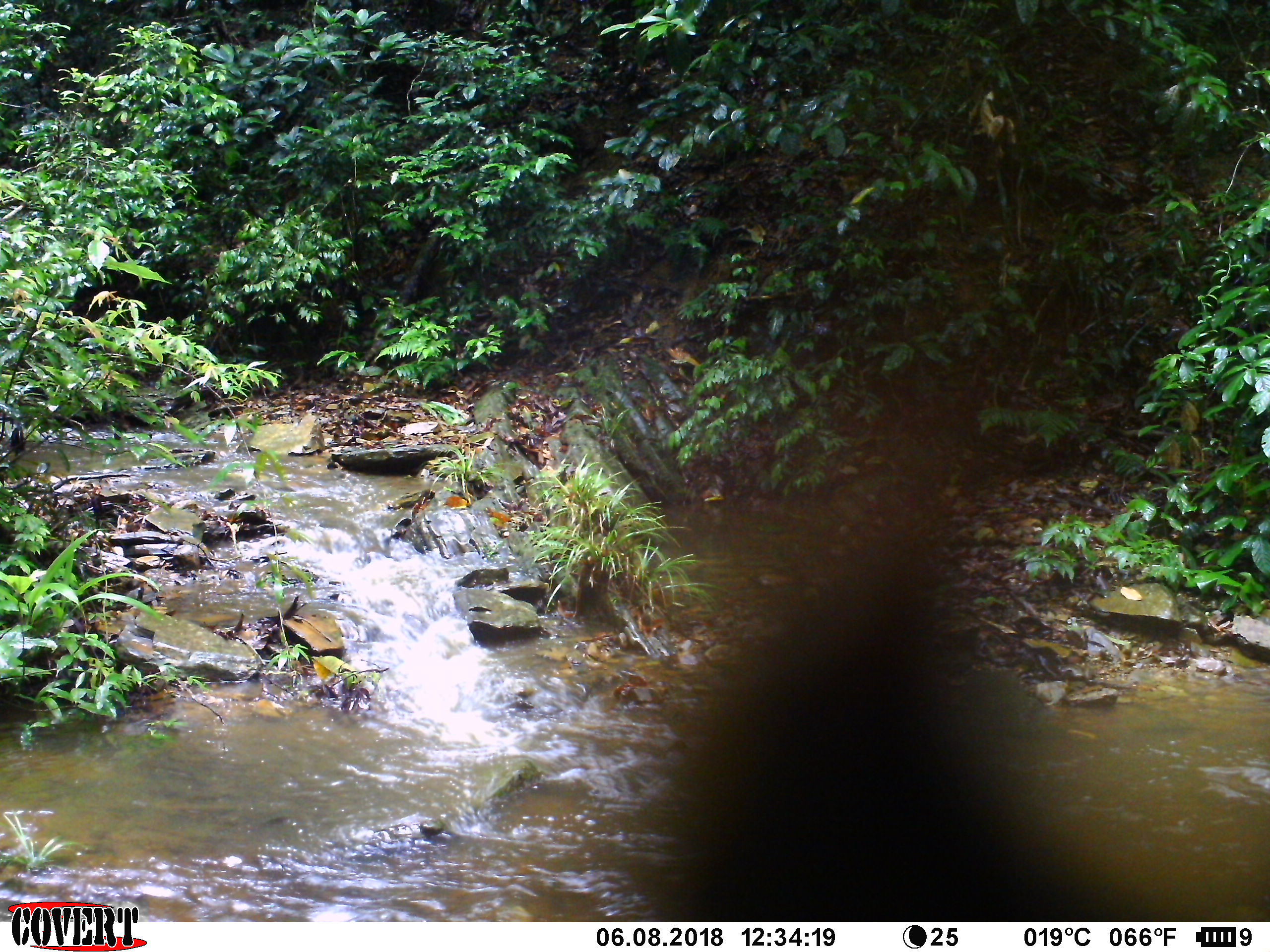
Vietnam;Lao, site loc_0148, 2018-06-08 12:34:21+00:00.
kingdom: Animalia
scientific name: Animalia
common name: animal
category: unidentified animal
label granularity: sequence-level